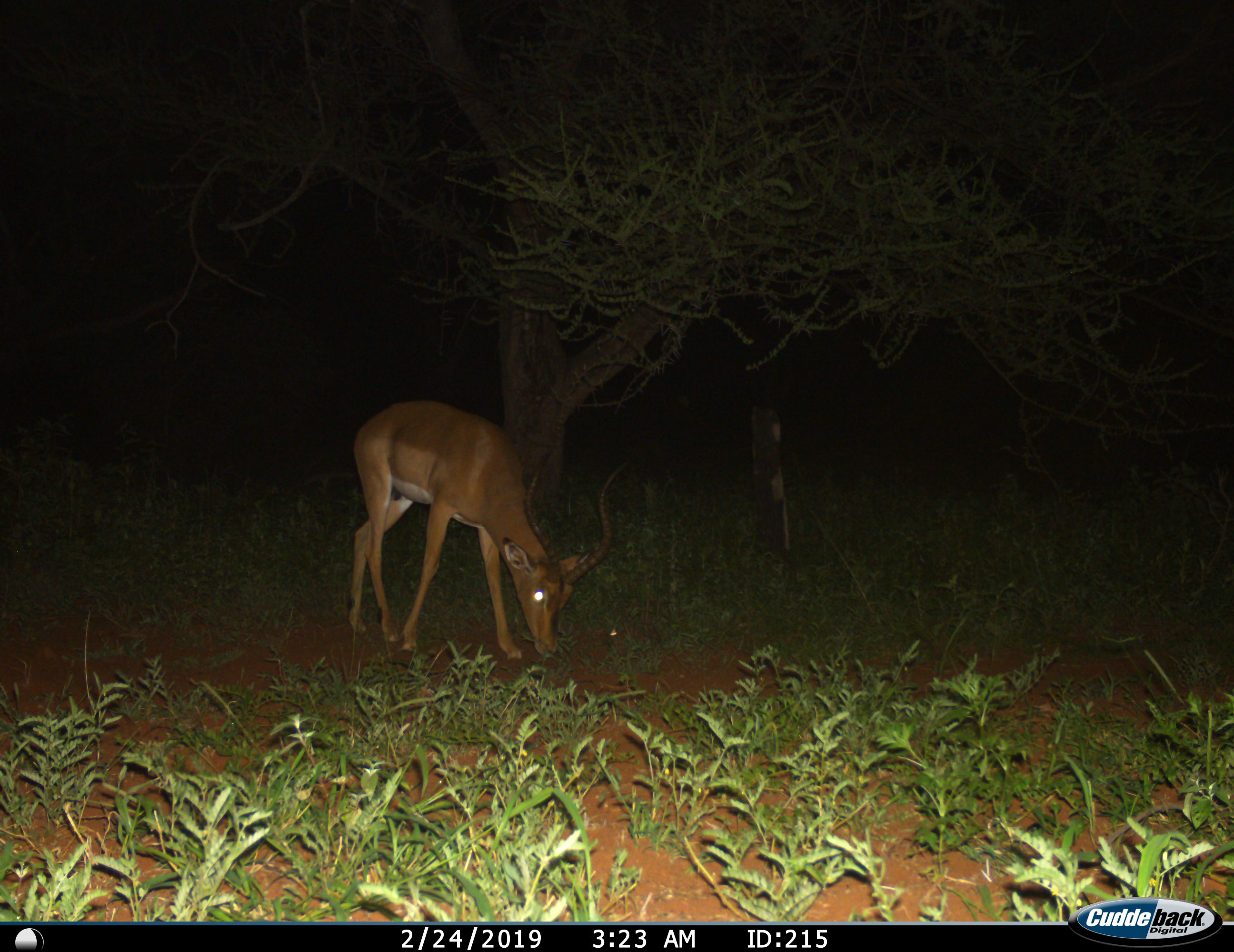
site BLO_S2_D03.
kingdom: Animalia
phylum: Chordata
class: Mammalia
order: Artiodactyla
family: Bovidae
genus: Aepyceros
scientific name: Aepyceros melampus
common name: impala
Impala (Aepyceros melampus), count 1. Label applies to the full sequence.